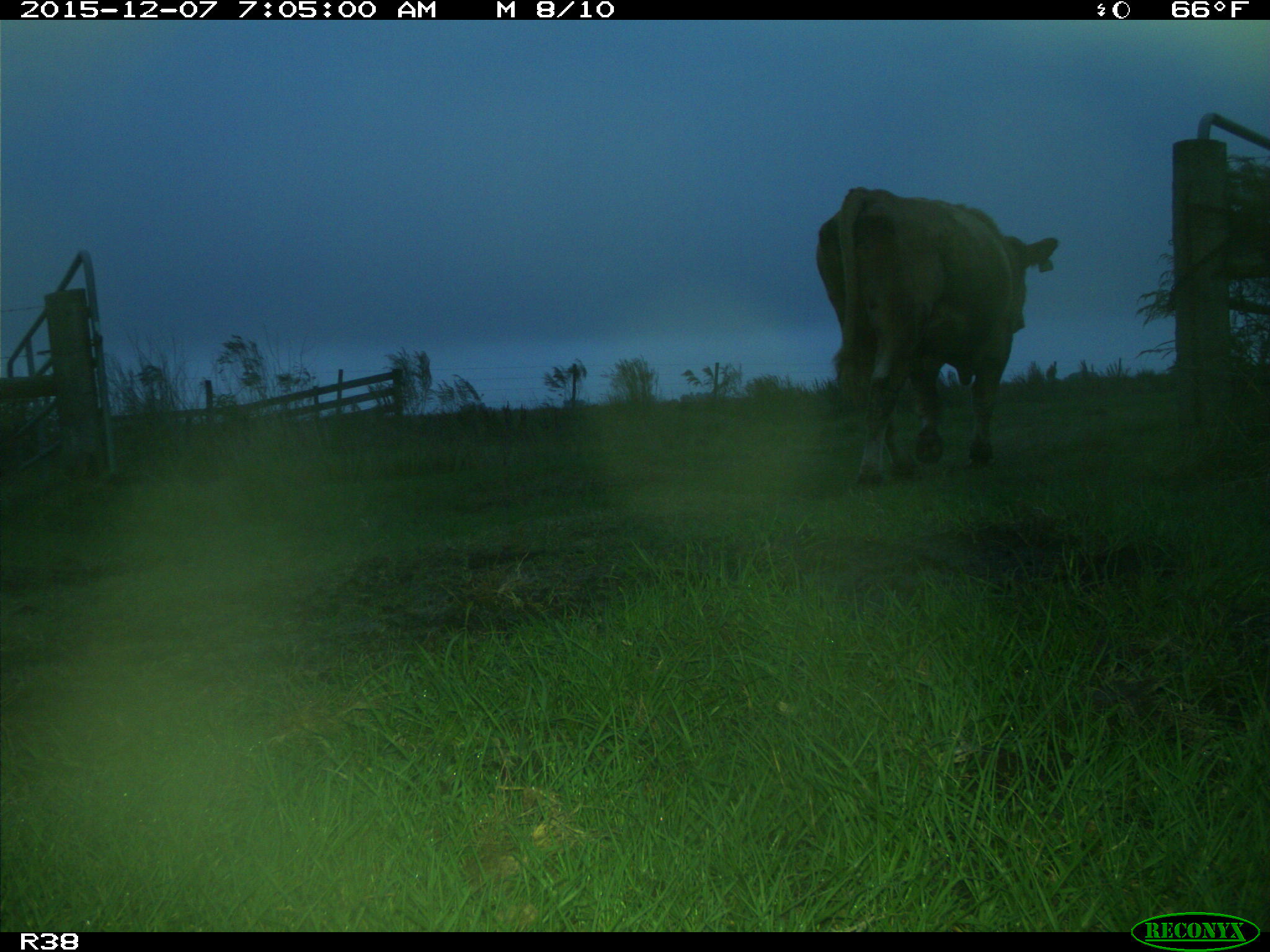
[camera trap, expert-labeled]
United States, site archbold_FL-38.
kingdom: Animalia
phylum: Chordata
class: Mammalia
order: Artiodactyla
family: Bovidae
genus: Bos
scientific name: Bos taurus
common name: domestic cow